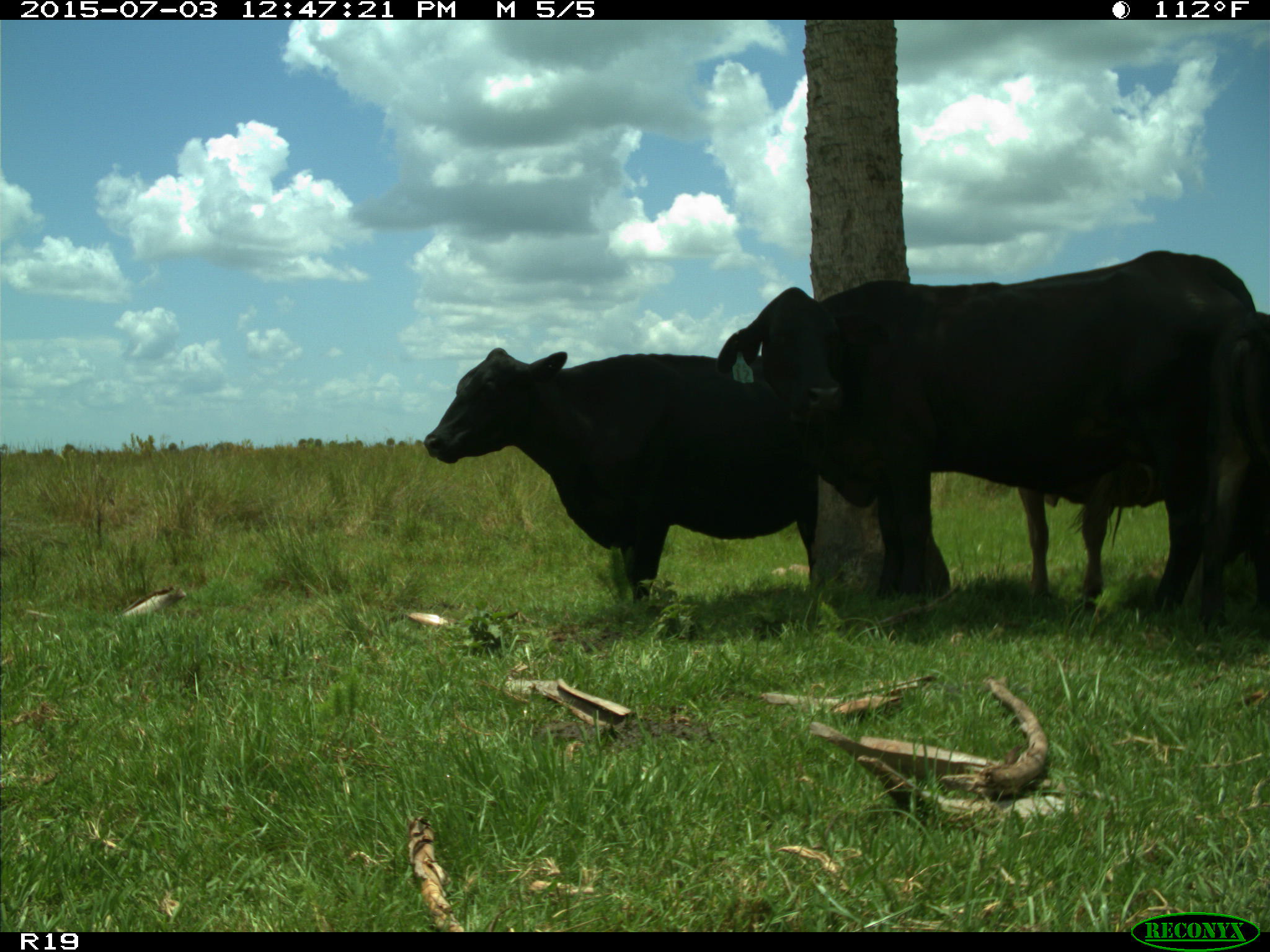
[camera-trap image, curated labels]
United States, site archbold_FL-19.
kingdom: Animalia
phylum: Chordata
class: Mammalia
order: Artiodactyla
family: Bovidae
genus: Bos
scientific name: Bos taurus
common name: domestic cow